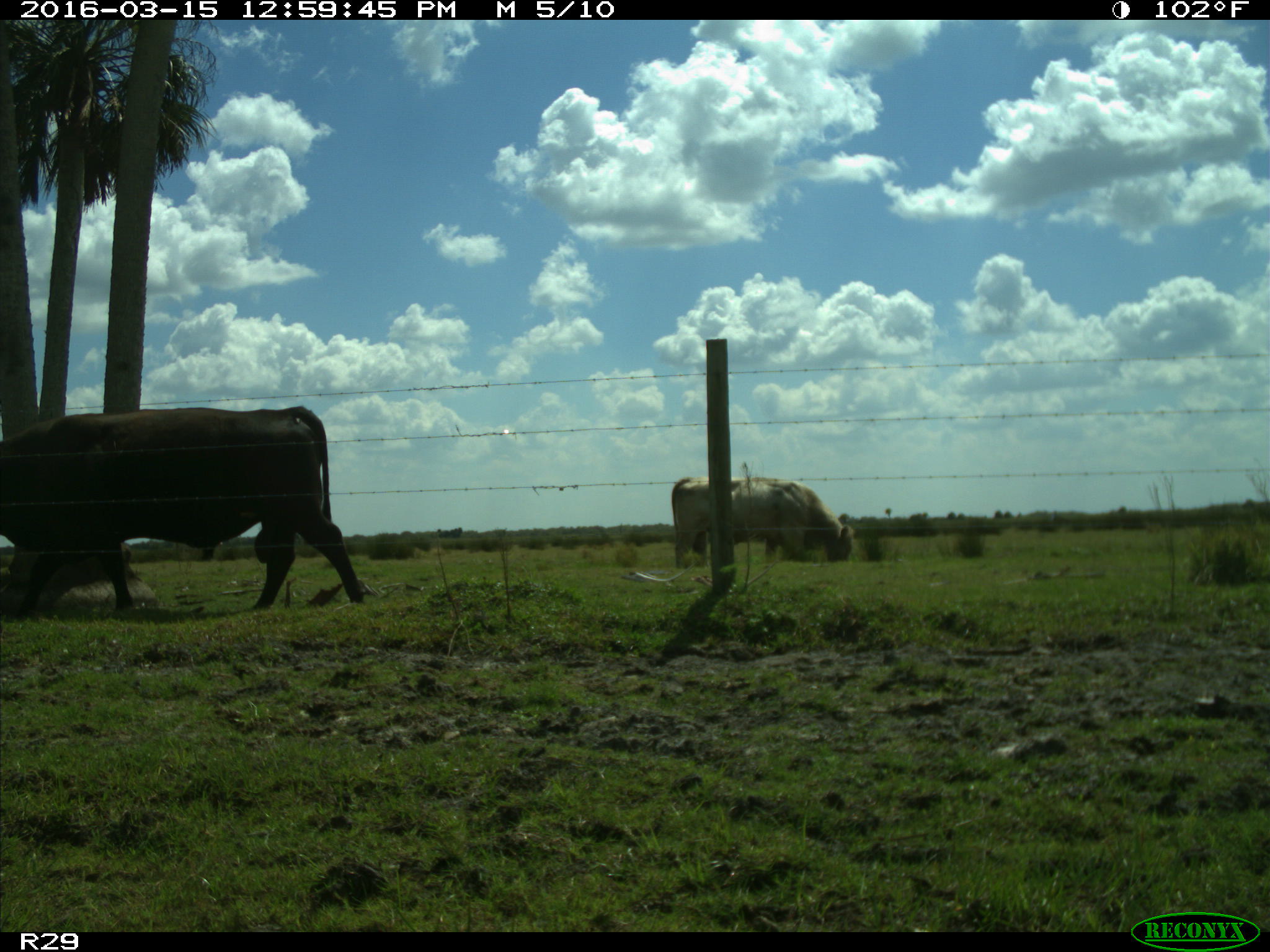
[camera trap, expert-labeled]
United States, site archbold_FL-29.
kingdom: Animalia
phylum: Chordata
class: Mammalia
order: Artiodactyla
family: Bovidae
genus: Bos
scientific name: Bos taurus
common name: domestic cow